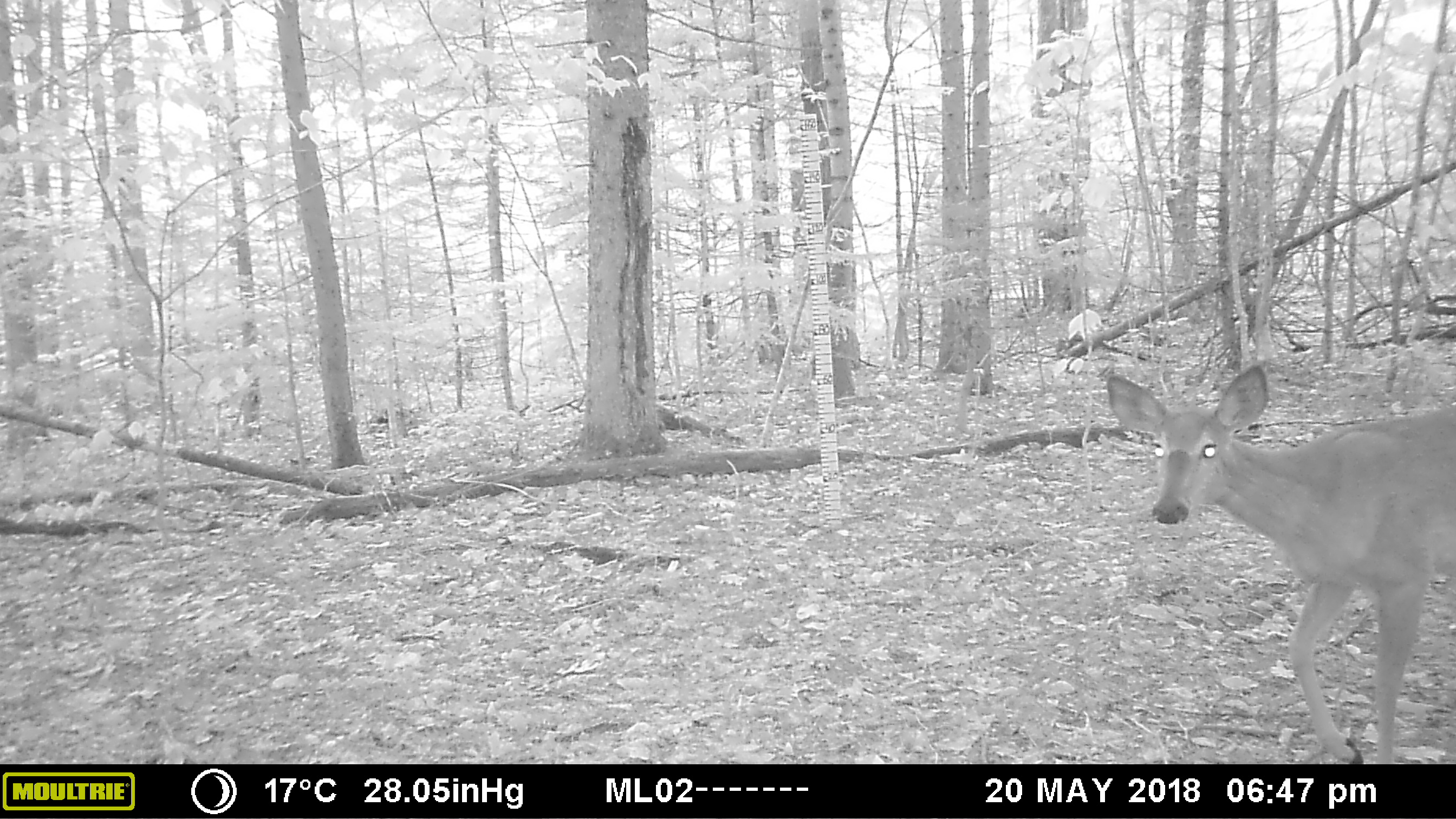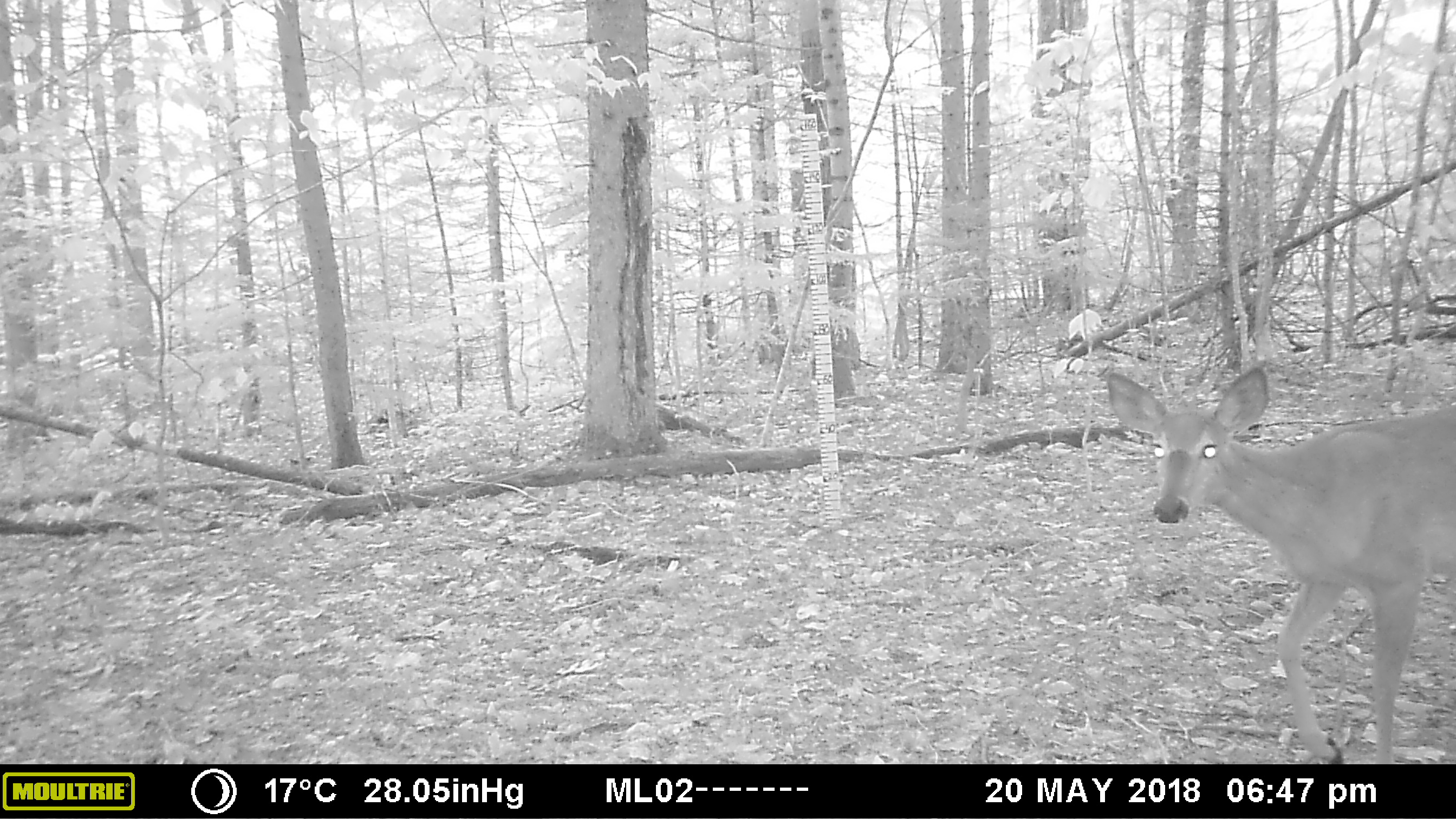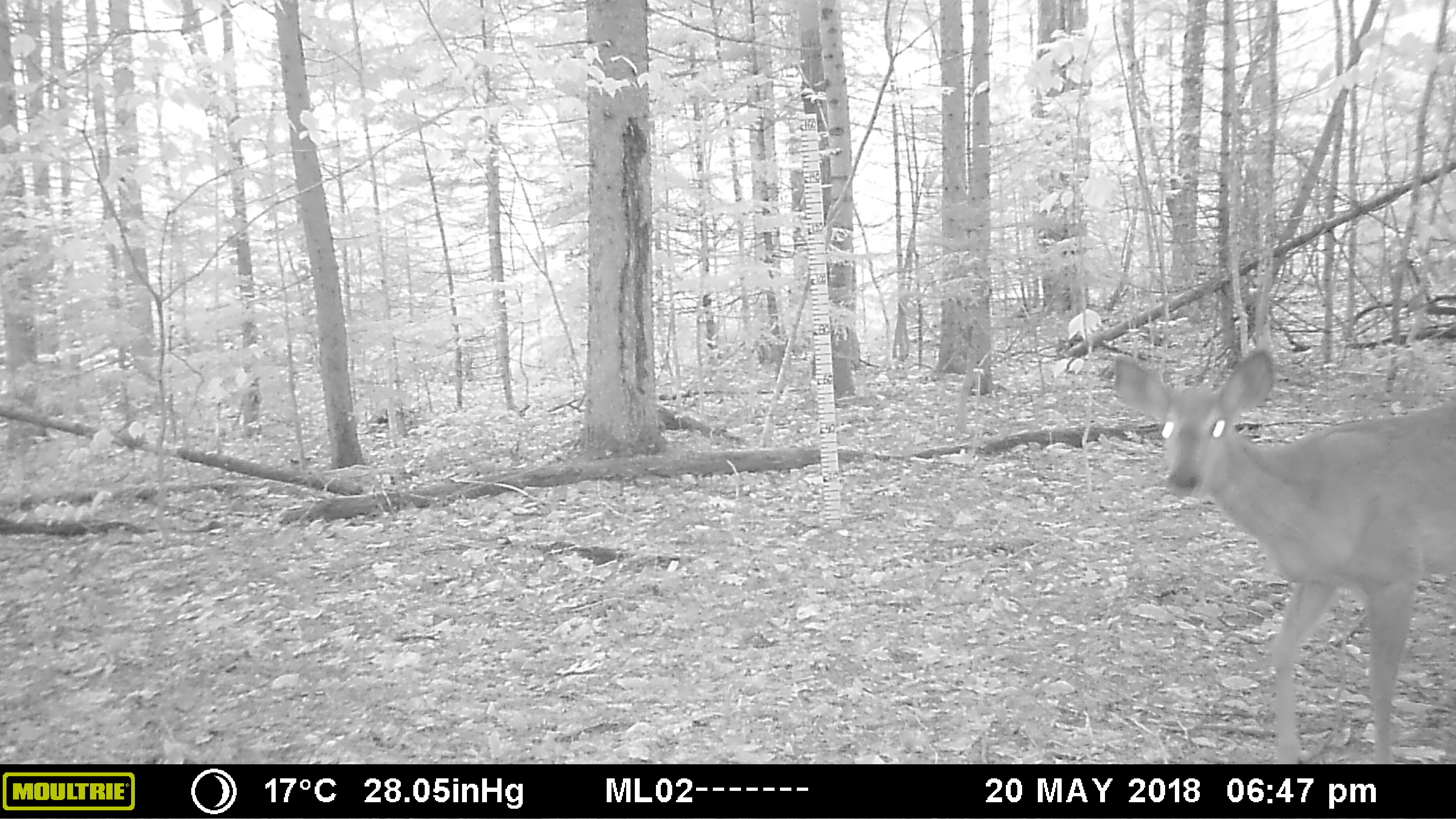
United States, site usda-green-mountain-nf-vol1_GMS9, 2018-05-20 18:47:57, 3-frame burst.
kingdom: Animalia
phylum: Chordata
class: Mammalia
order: Artiodactyla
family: Cervidae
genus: Odocoileus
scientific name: Odocoileus virginianus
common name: white-tailed deer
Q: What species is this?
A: White-tailed deer (Odocoileus virginianus).